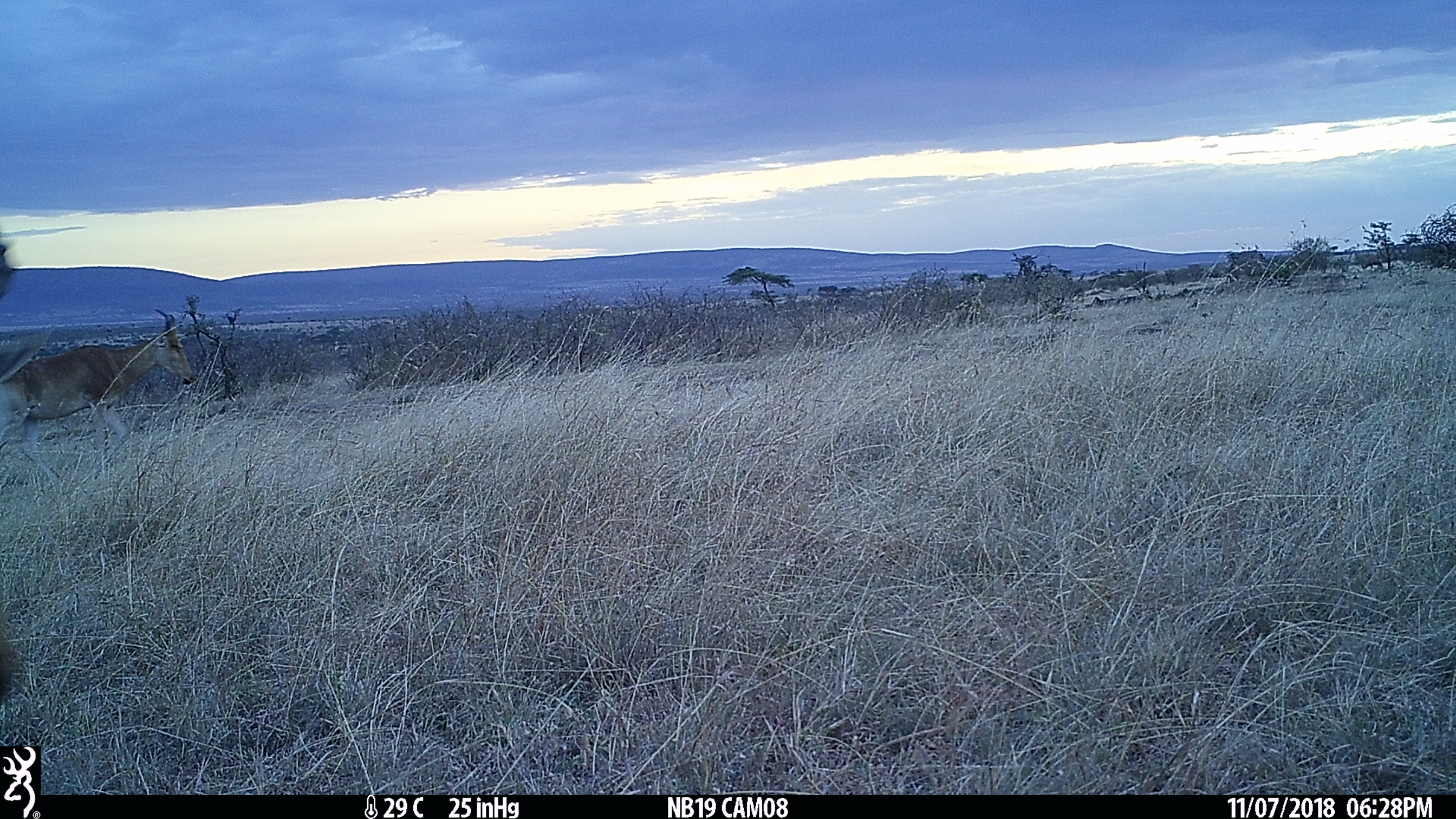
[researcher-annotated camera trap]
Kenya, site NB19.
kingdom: Animalia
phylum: Chordata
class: Mammalia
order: Artiodactyla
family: Bovidae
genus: Alcelaphus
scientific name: Alcelaphus buselaphus cokii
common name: coke's hartebeest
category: hartebeest cokes